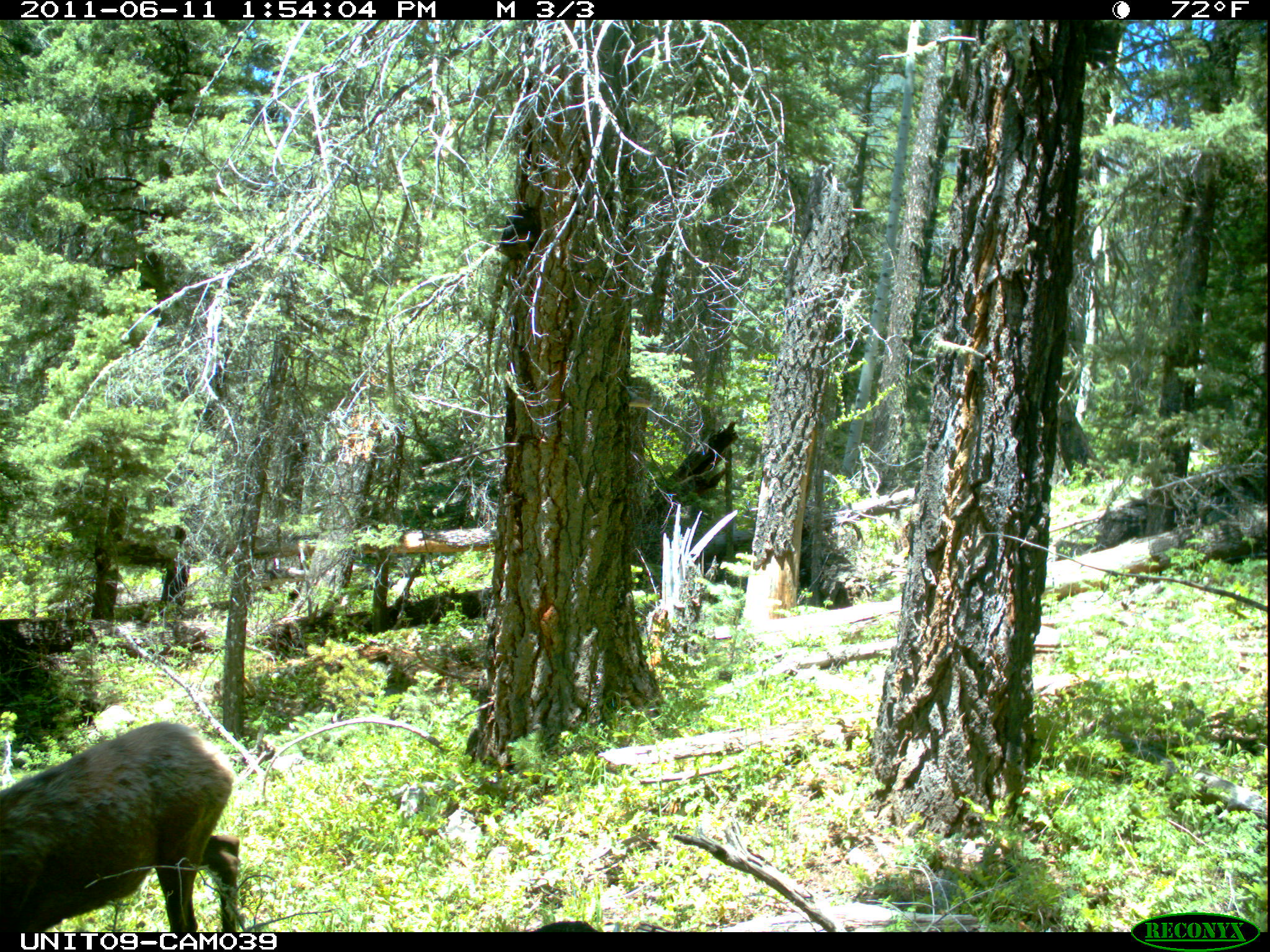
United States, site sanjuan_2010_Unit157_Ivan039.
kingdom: Animalia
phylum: Chordata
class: Mammalia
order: Artiodactyla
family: Cervidae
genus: Cervus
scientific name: Cervus elaphus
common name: red deer